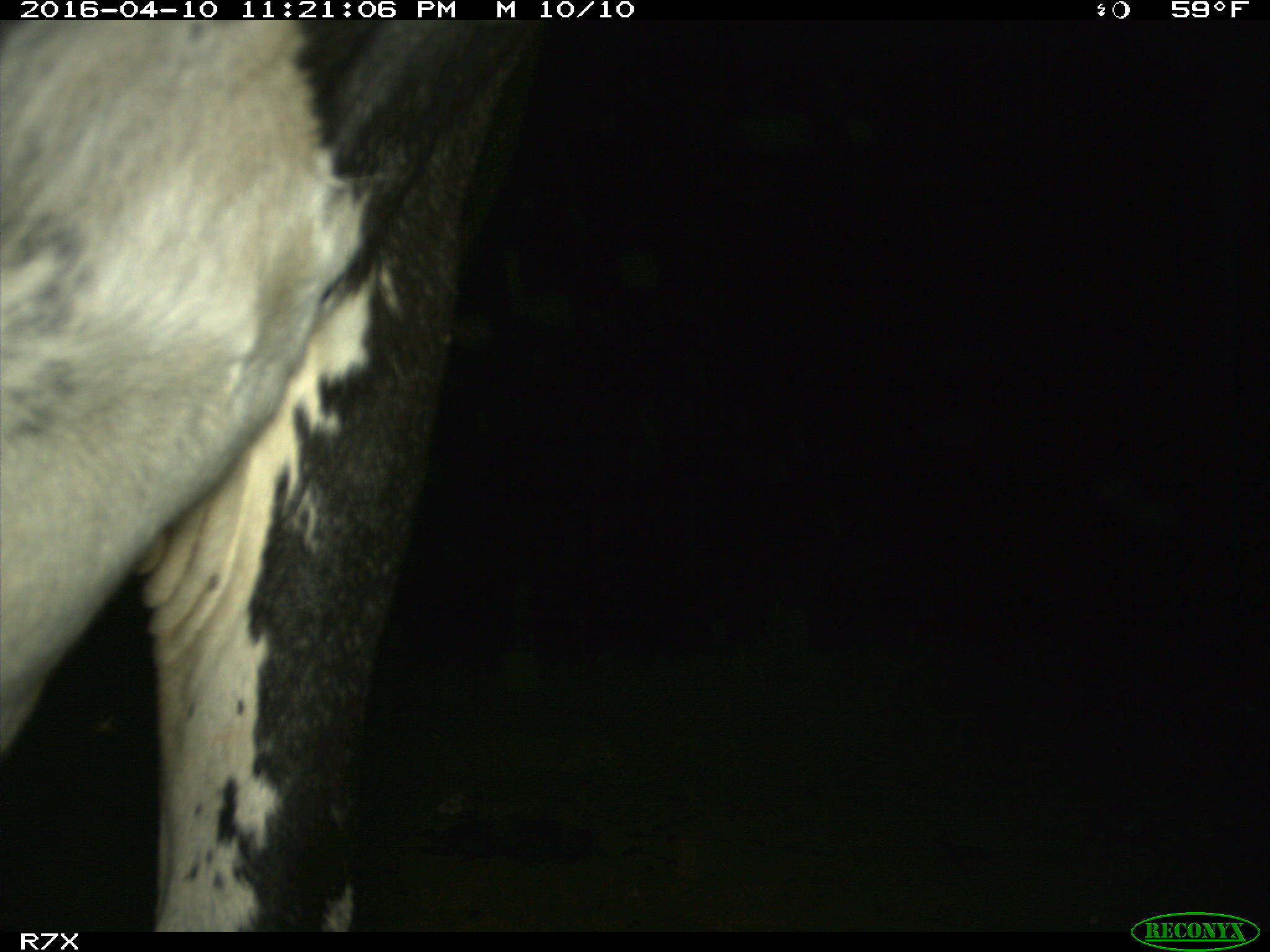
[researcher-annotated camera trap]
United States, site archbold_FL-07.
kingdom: Animalia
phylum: Chordata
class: Mammalia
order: Artiodactyla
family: Bovidae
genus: Bos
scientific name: Bos taurus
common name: domestic cow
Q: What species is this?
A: Bos taurus (domestic cow).